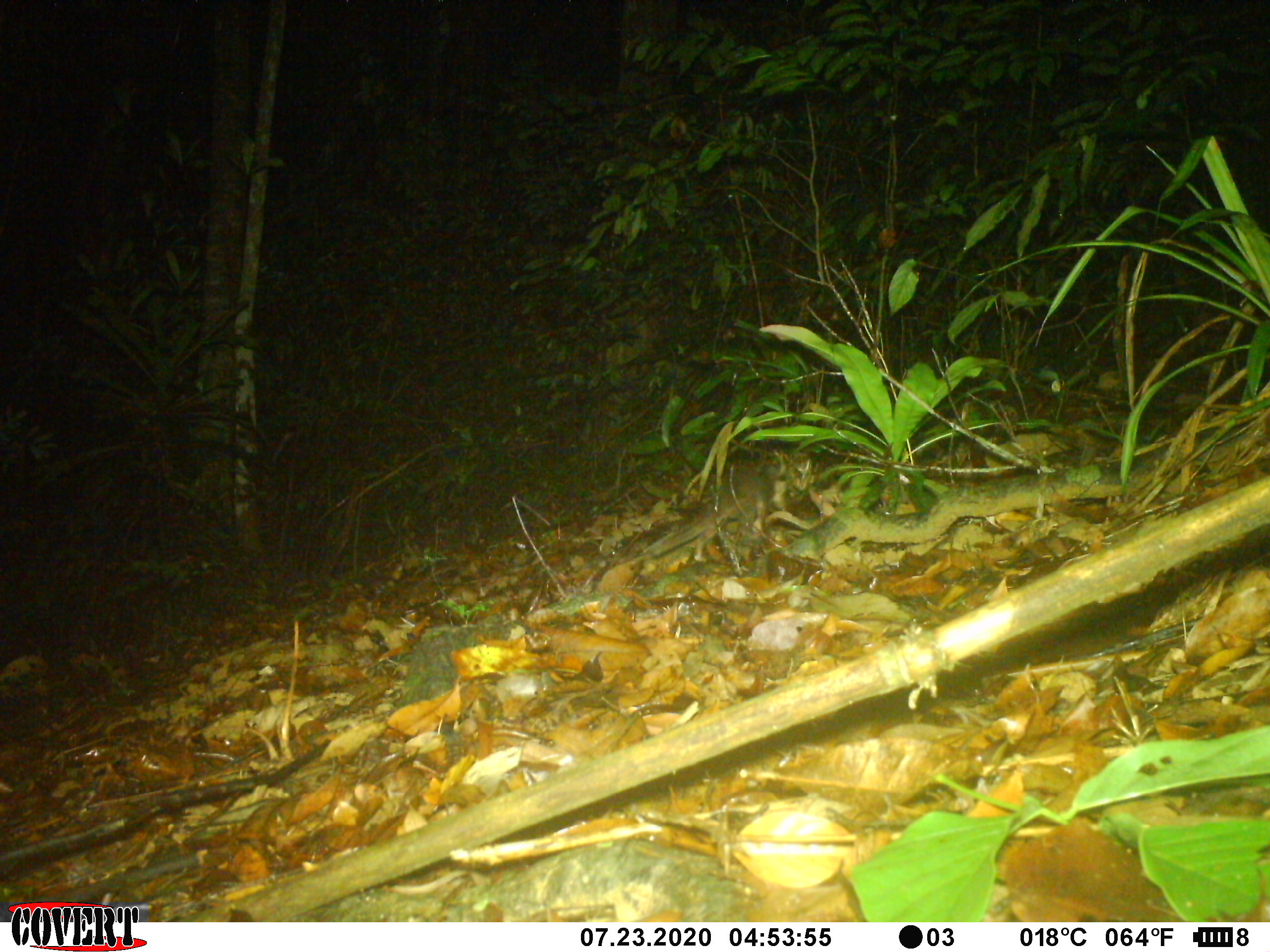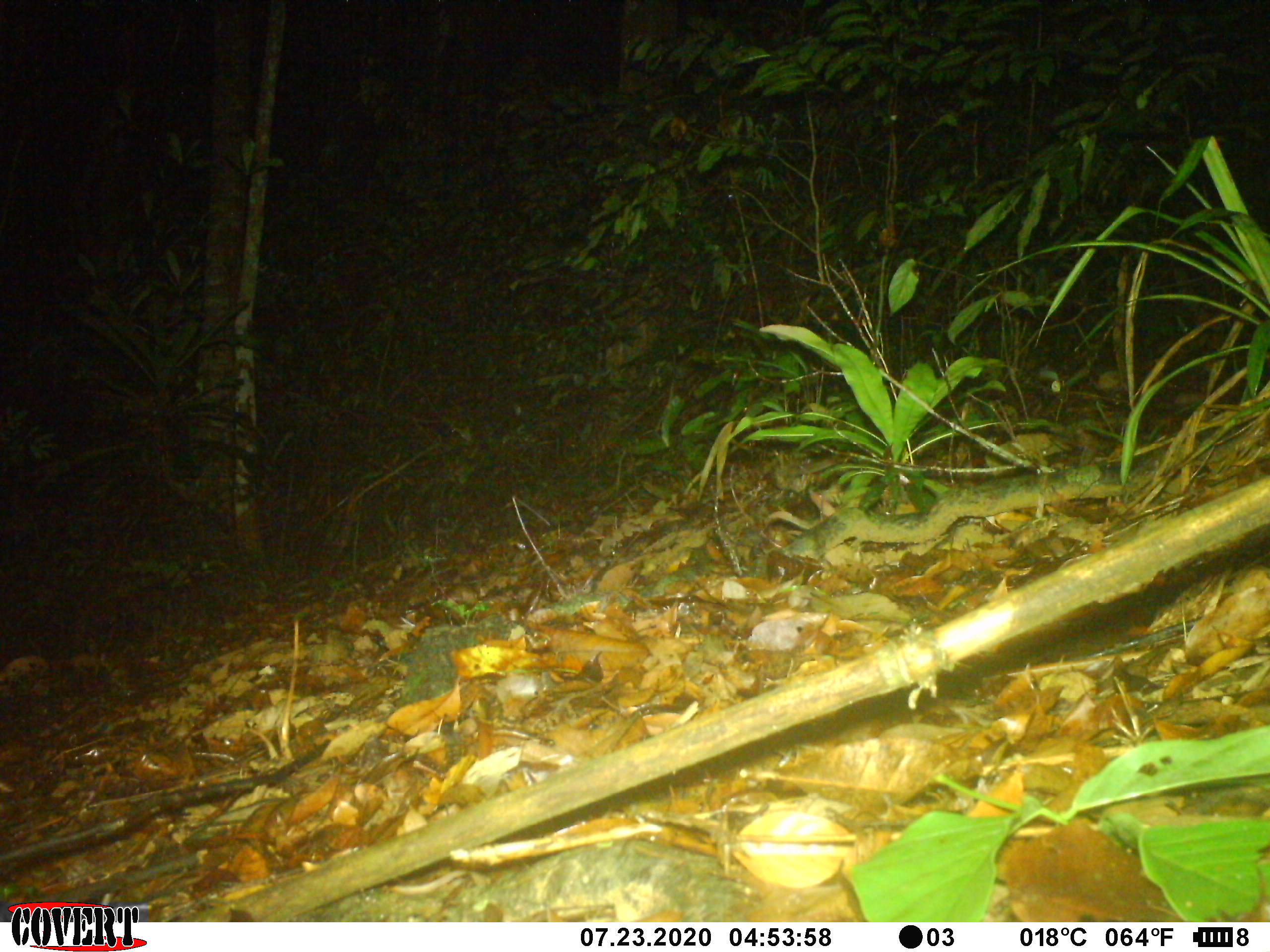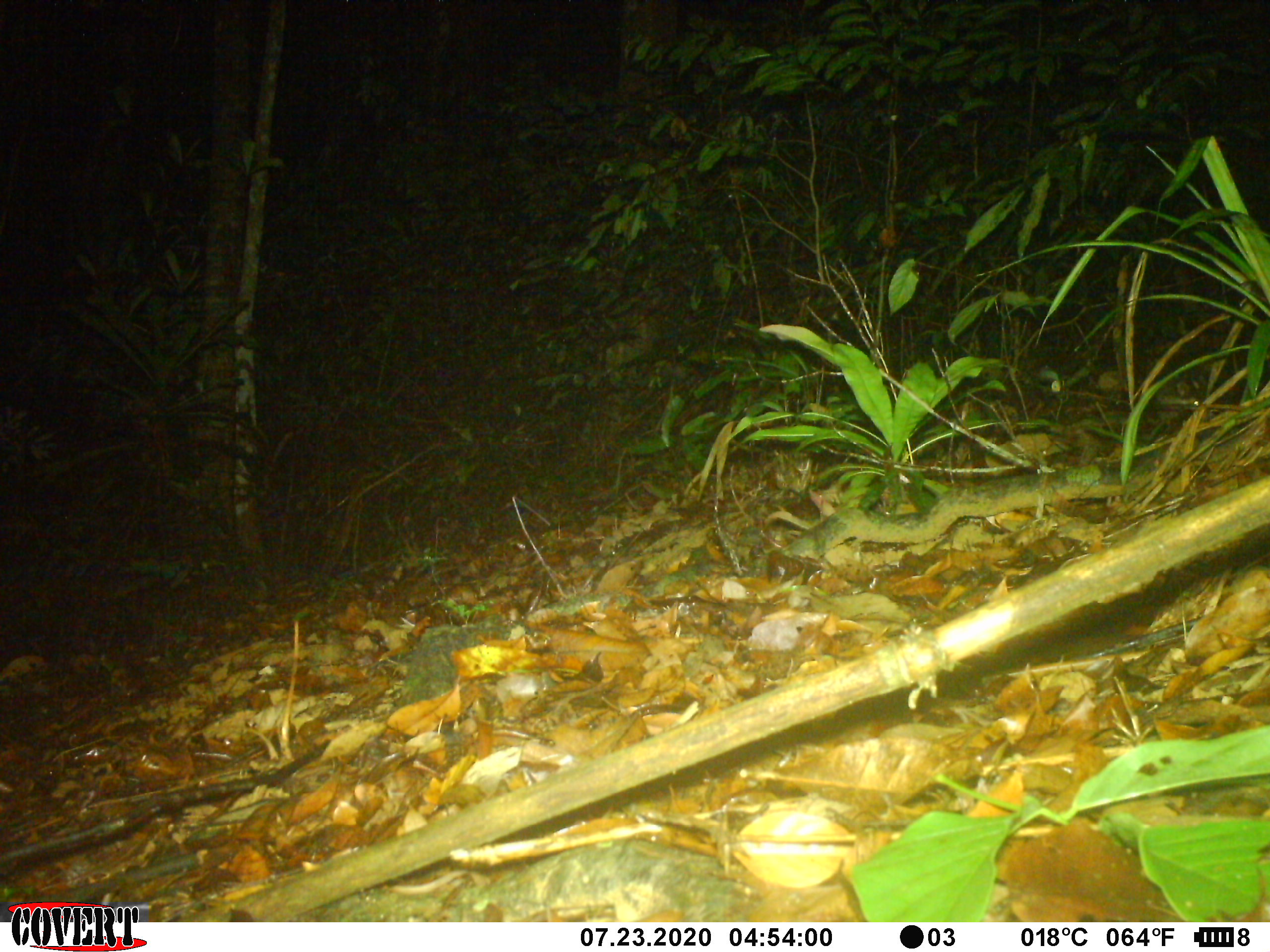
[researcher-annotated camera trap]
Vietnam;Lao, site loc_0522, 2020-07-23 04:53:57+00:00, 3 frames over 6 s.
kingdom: Animalia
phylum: Chordata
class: Mammalia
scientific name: Mammalia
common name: mammal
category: unidentified small mammal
Unidentified small mammal (mammal) (Mammalia). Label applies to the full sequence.